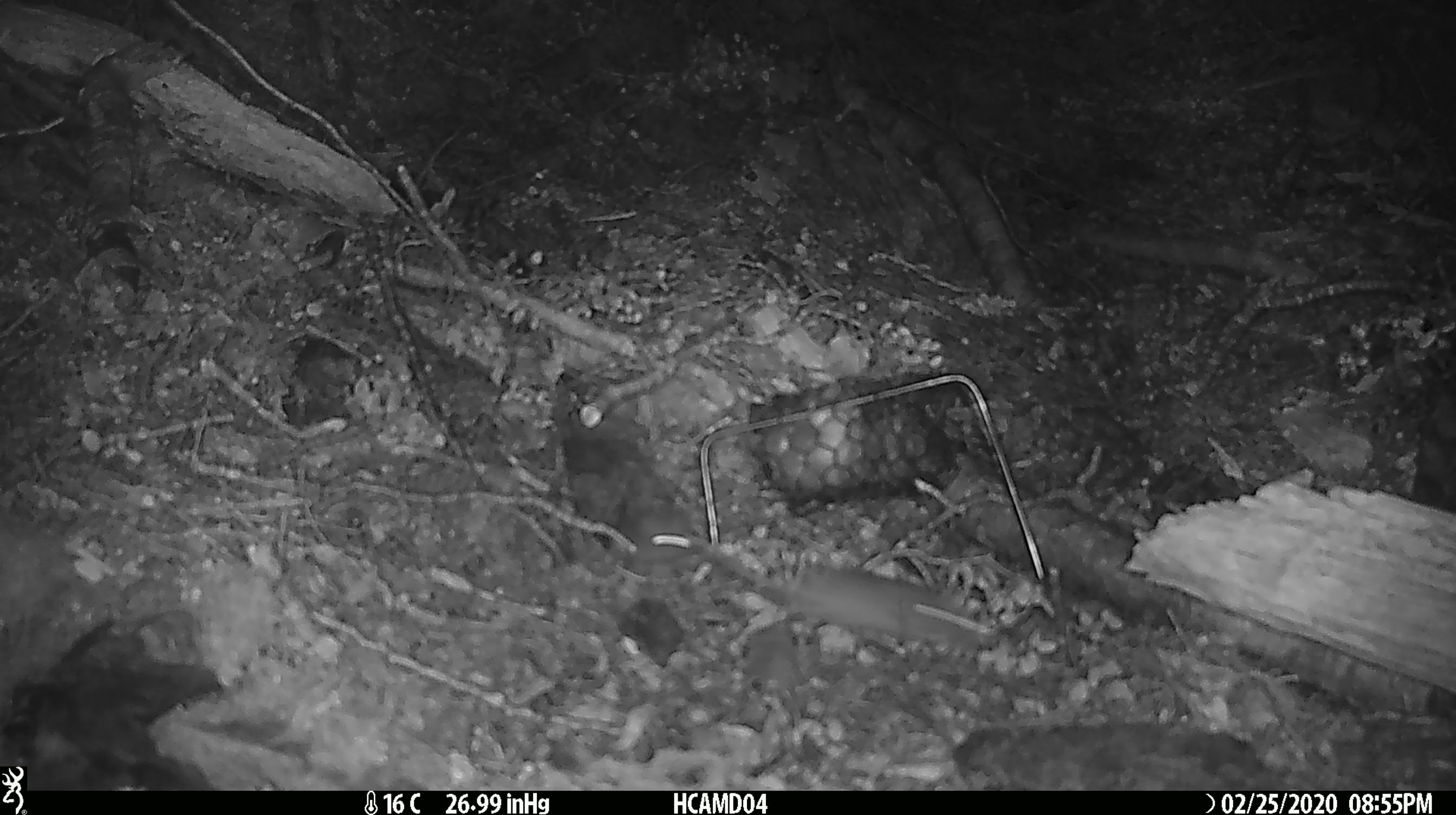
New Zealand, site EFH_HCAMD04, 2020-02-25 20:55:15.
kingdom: Animalia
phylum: Chordata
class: Mammalia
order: Rodentia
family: Muridae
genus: Mus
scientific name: Mus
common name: mouse